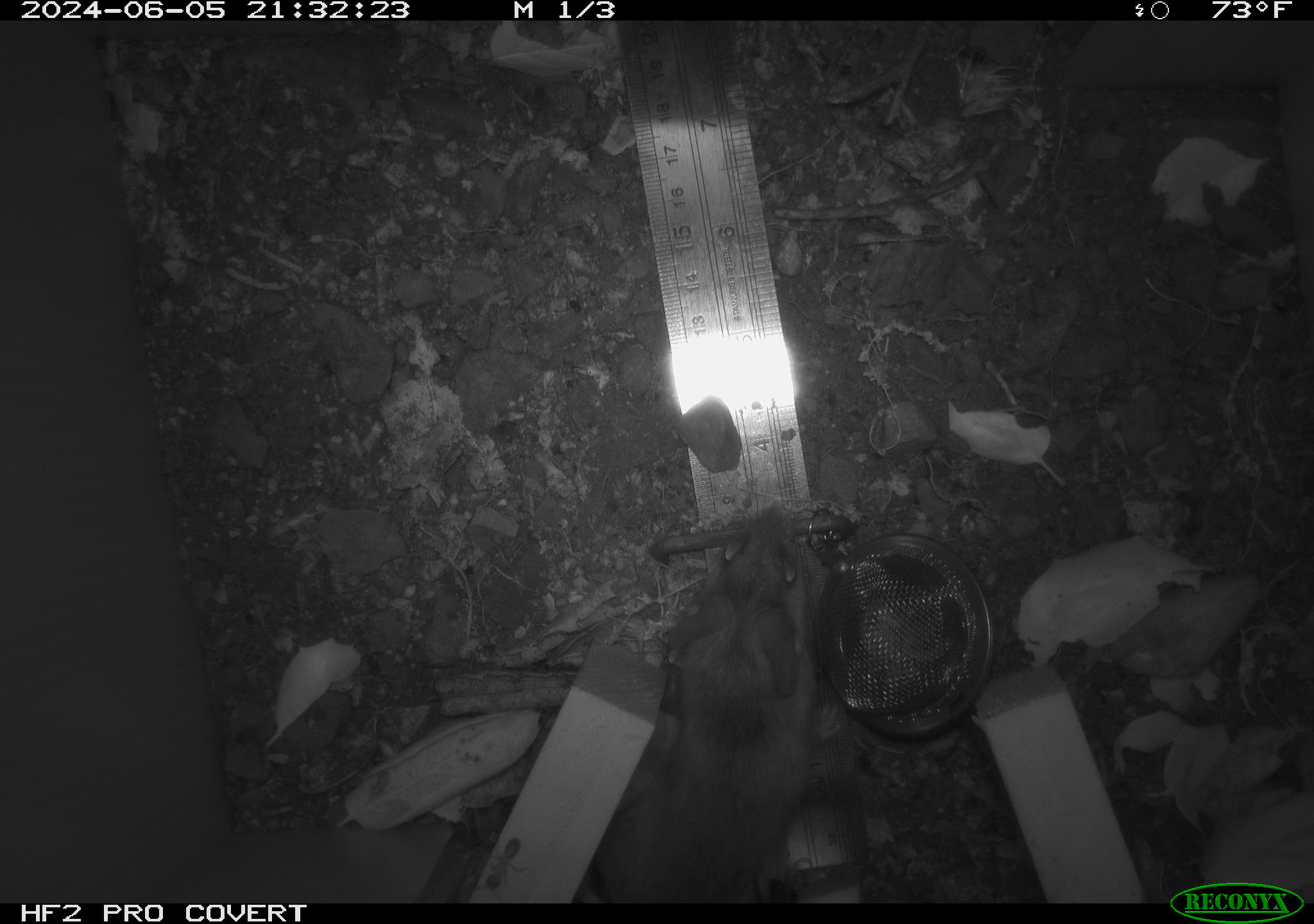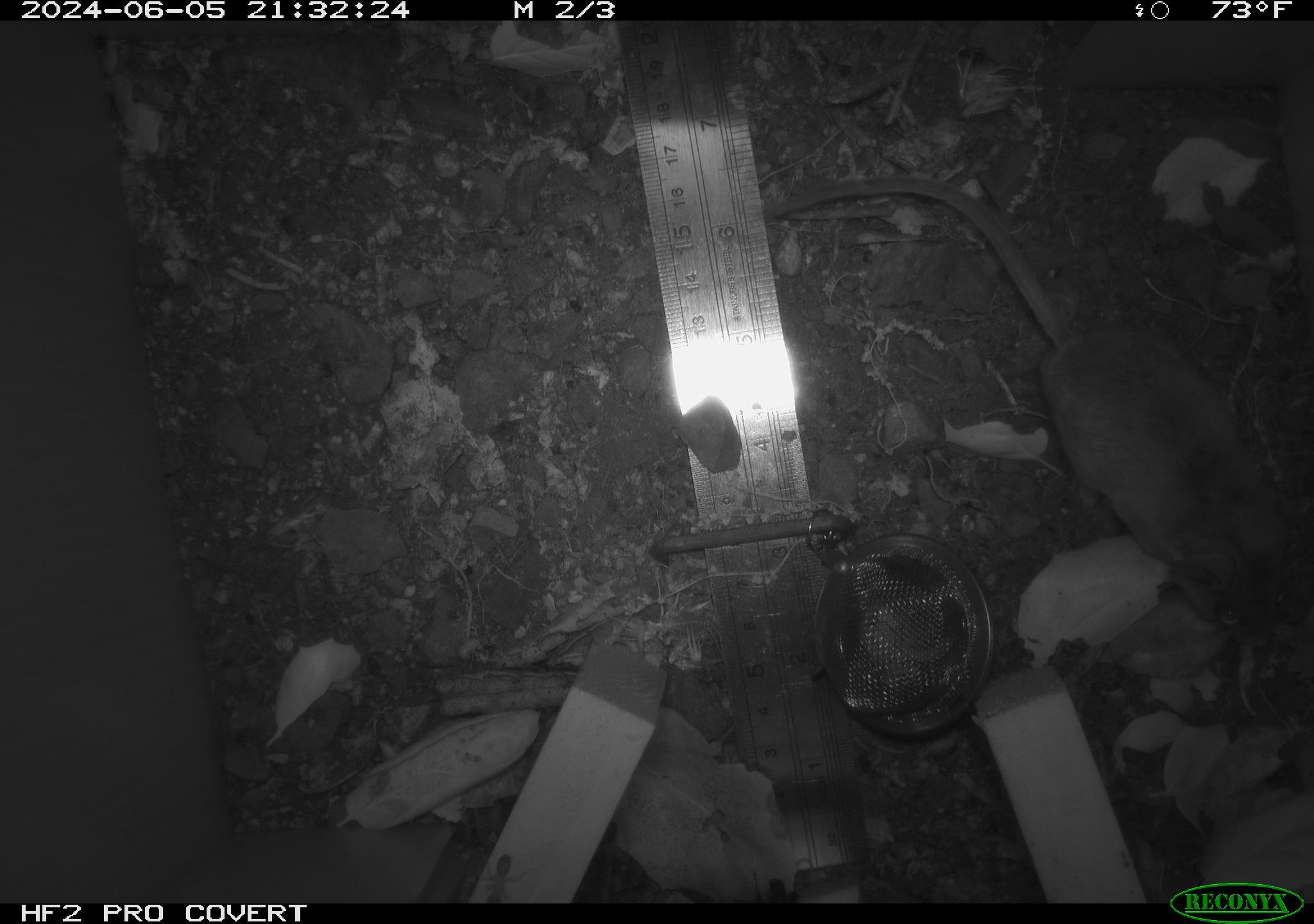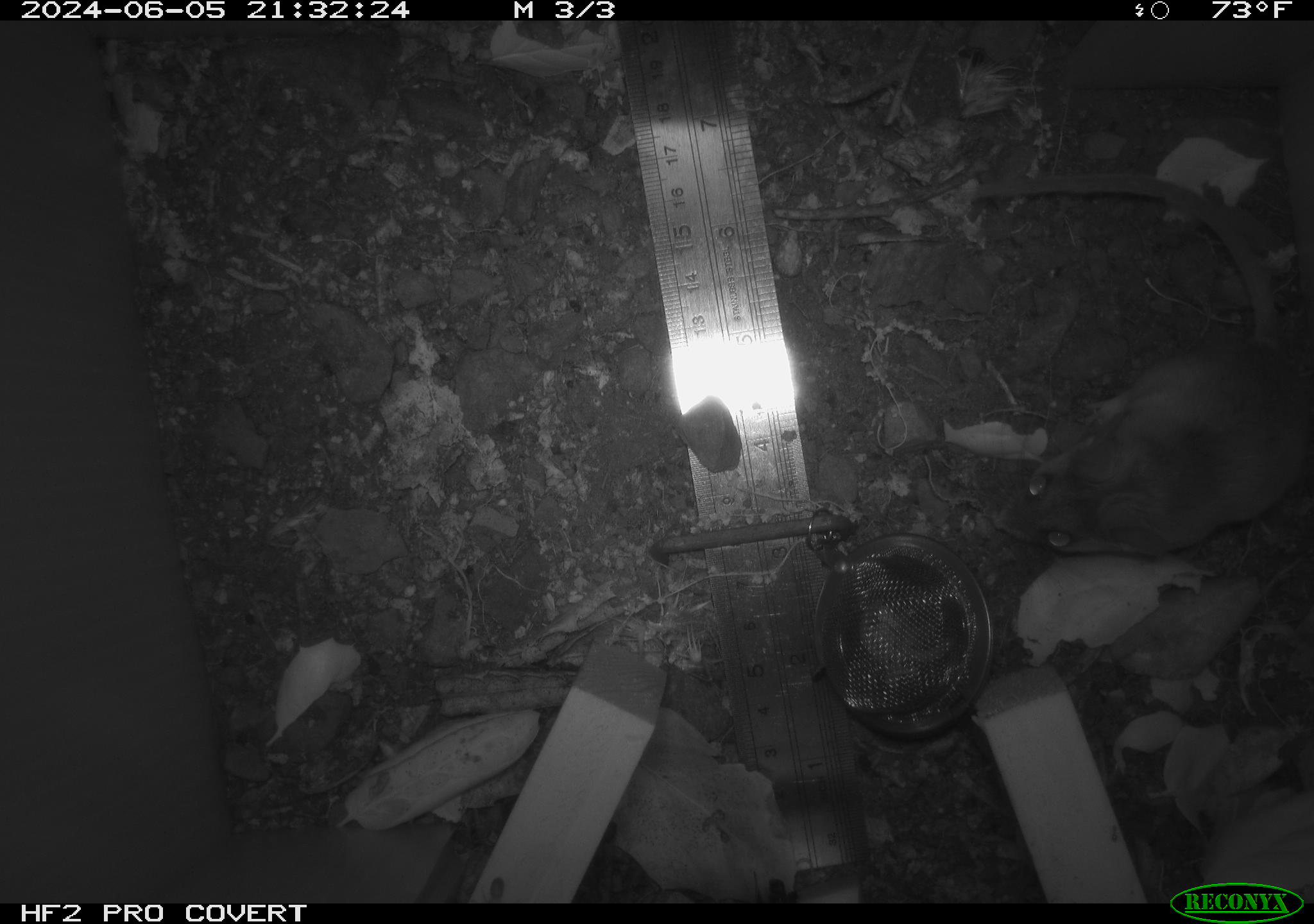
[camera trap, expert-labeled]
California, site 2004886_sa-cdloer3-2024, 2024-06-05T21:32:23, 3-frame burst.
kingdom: Animalia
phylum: Chordata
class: Mammalia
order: Rodentia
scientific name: Rodentia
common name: rodent